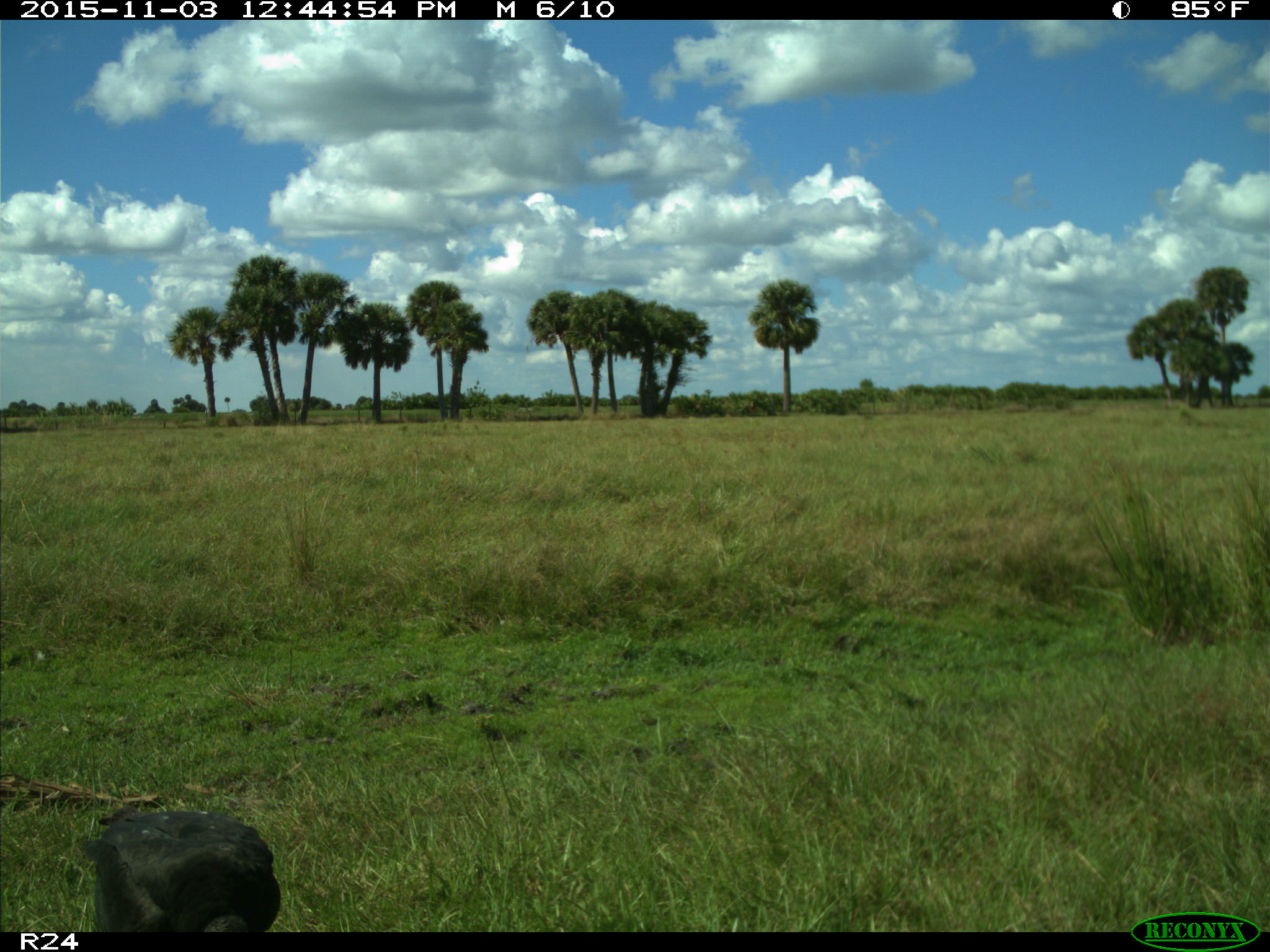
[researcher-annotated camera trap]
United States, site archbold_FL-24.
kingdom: Animalia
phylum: Chordata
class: Aves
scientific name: Aves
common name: birds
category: unidentified bird